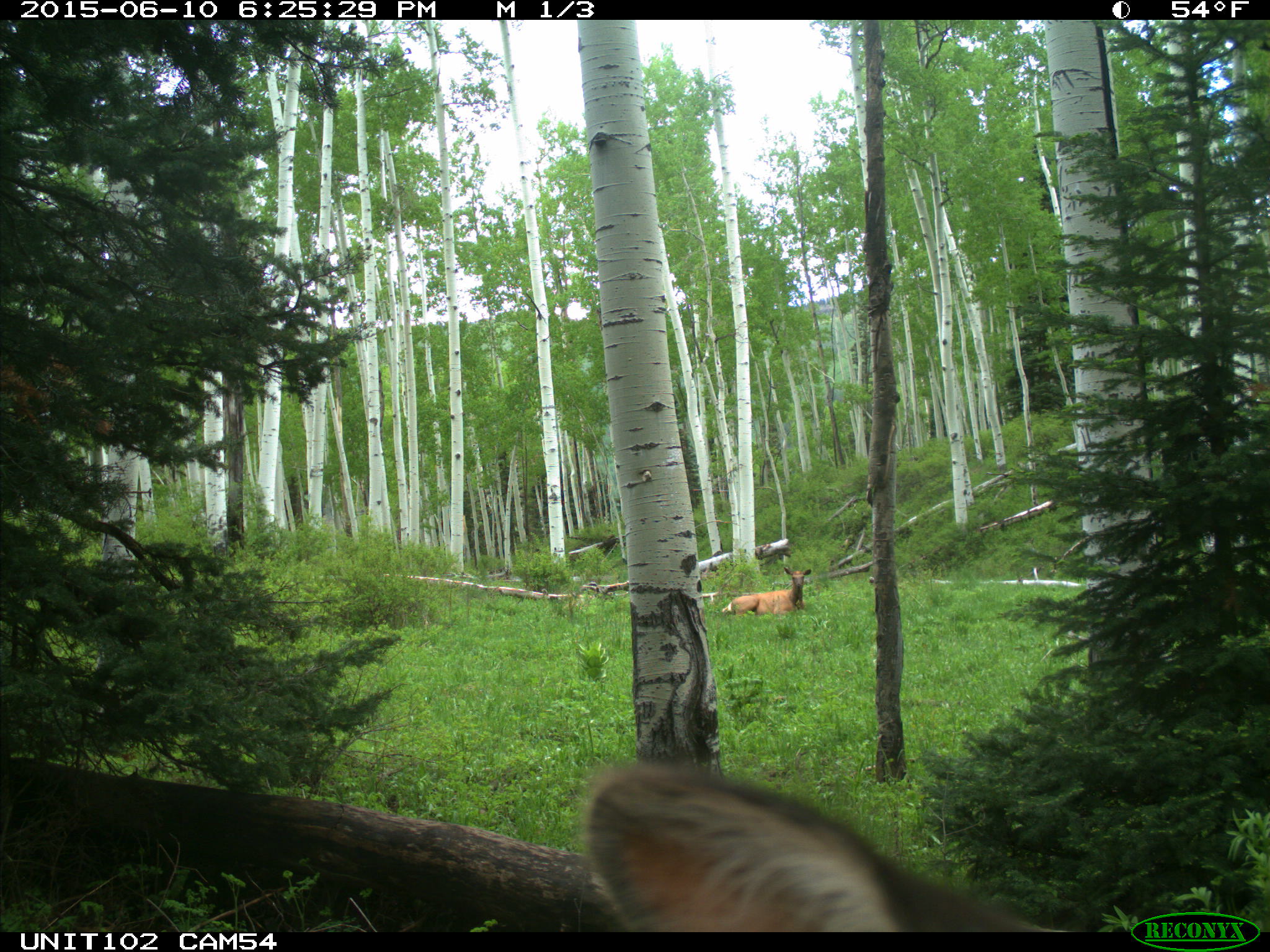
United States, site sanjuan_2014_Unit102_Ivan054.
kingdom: Animalia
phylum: Chordata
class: Mammalia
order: Artiodactyla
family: Cervidae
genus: Cervus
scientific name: Cervus elaphus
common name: red deer